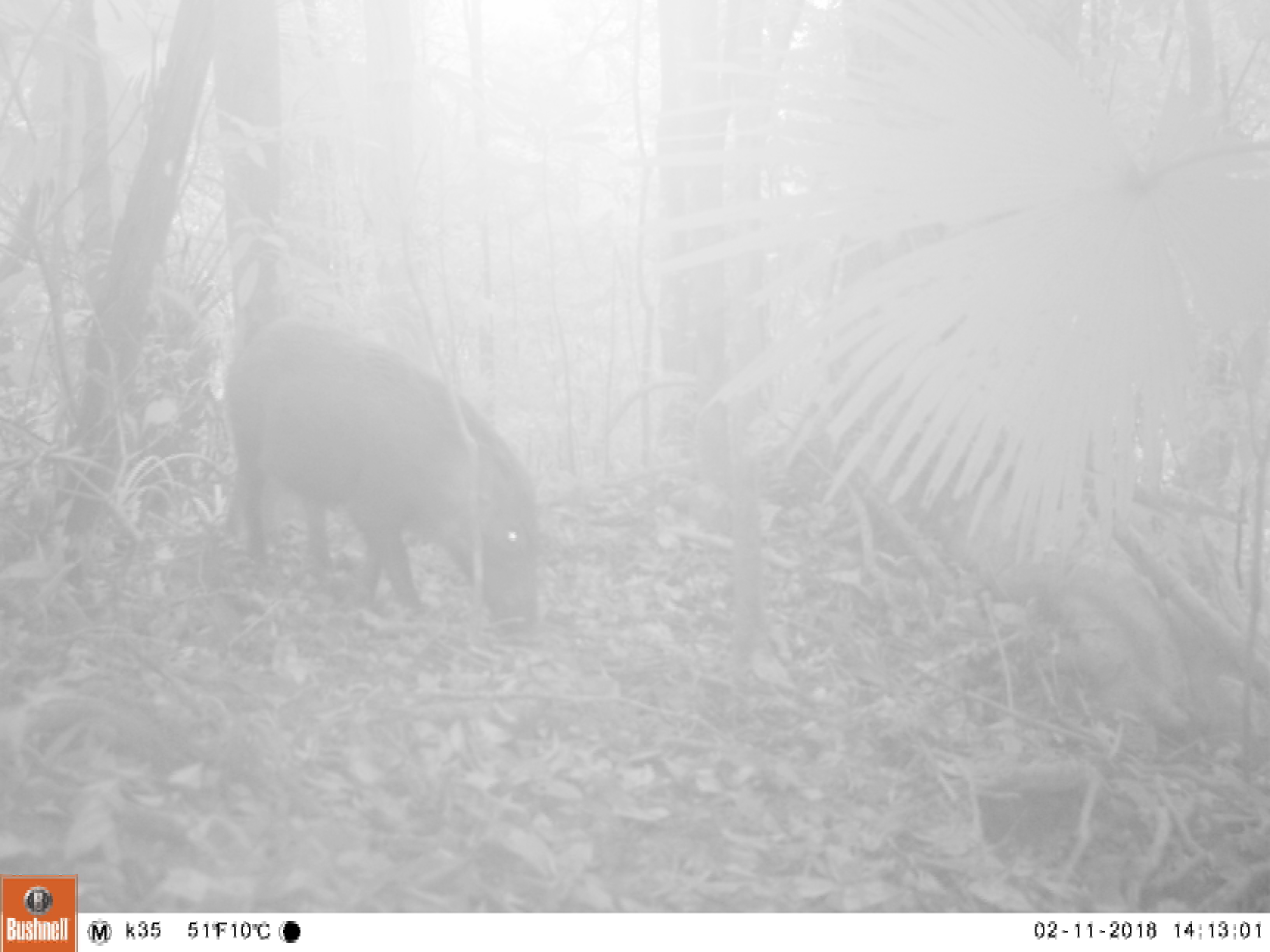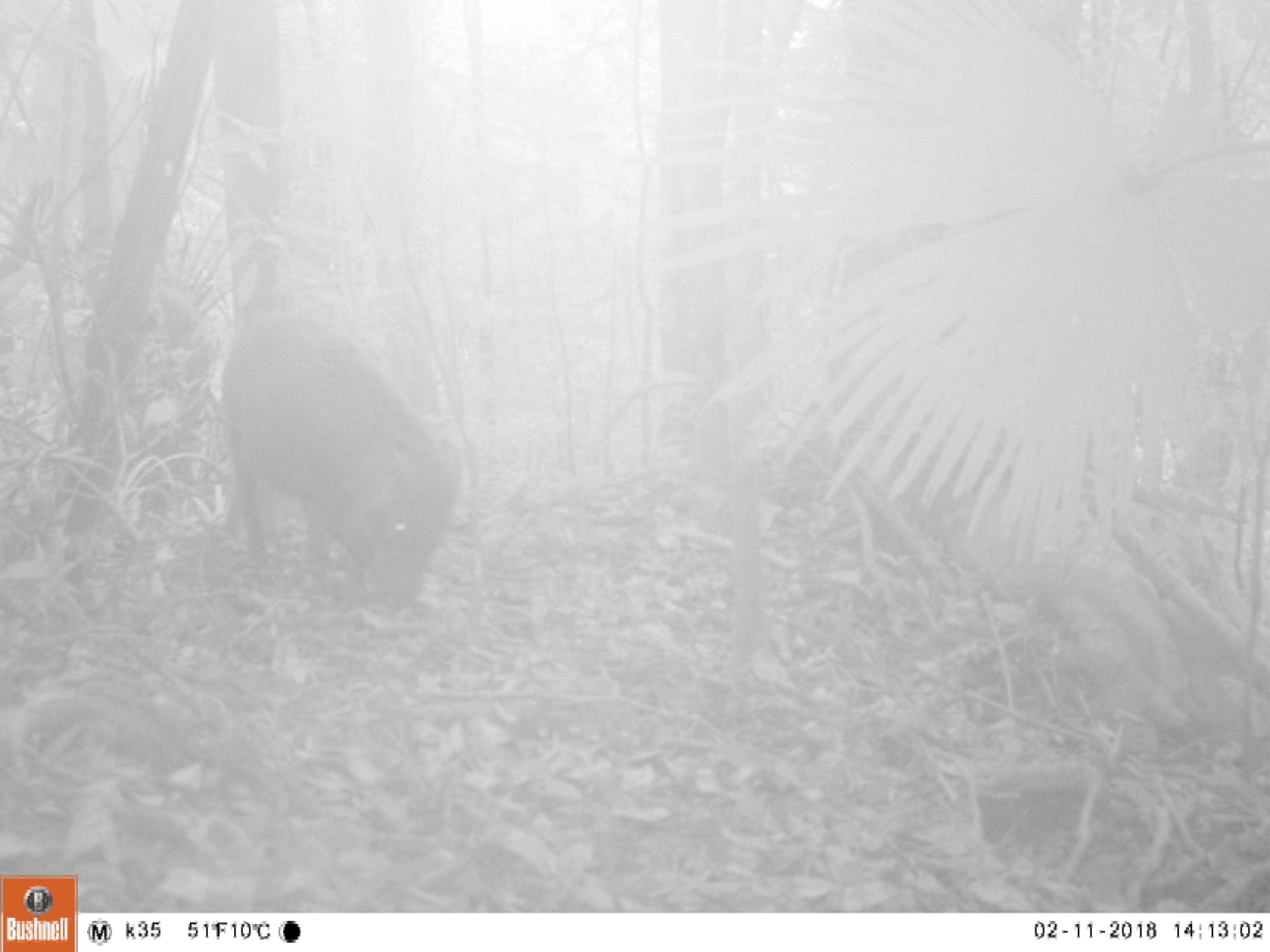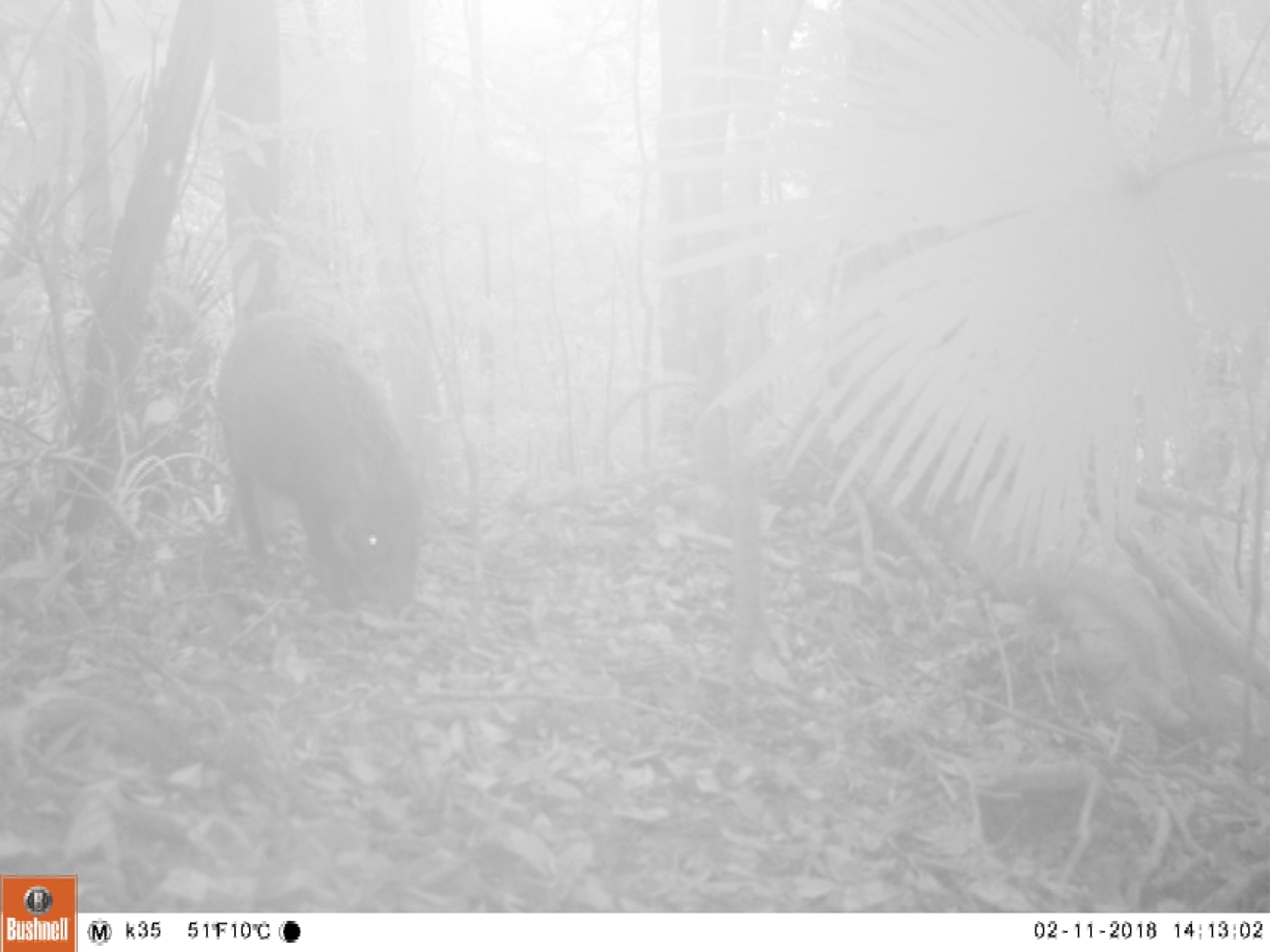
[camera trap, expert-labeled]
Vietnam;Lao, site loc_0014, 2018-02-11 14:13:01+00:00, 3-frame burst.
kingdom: Animalia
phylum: Chordata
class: Mammalia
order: Artiodactyla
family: Suidae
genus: Sus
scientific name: Sus scrofa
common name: eurasian wild pig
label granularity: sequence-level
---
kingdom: Animalia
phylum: Chordata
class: Aves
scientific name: Aves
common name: bird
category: unidentified bird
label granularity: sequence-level